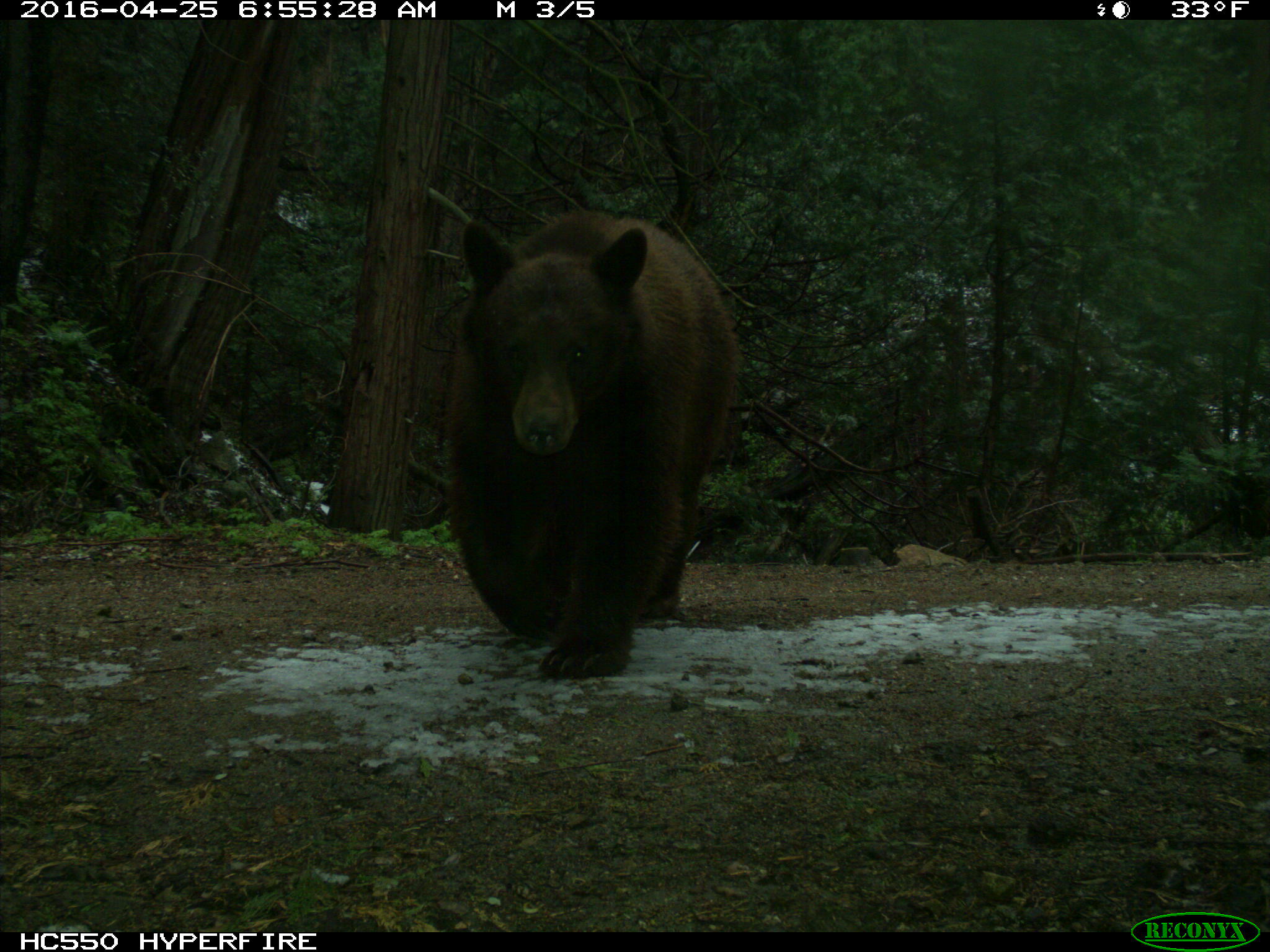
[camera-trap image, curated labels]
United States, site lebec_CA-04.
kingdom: Animalia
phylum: Chordata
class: Mammalia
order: Carnivora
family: Ursidae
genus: Ursus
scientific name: Ursus americanus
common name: american black bear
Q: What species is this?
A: Ursus americanus (american black bear).